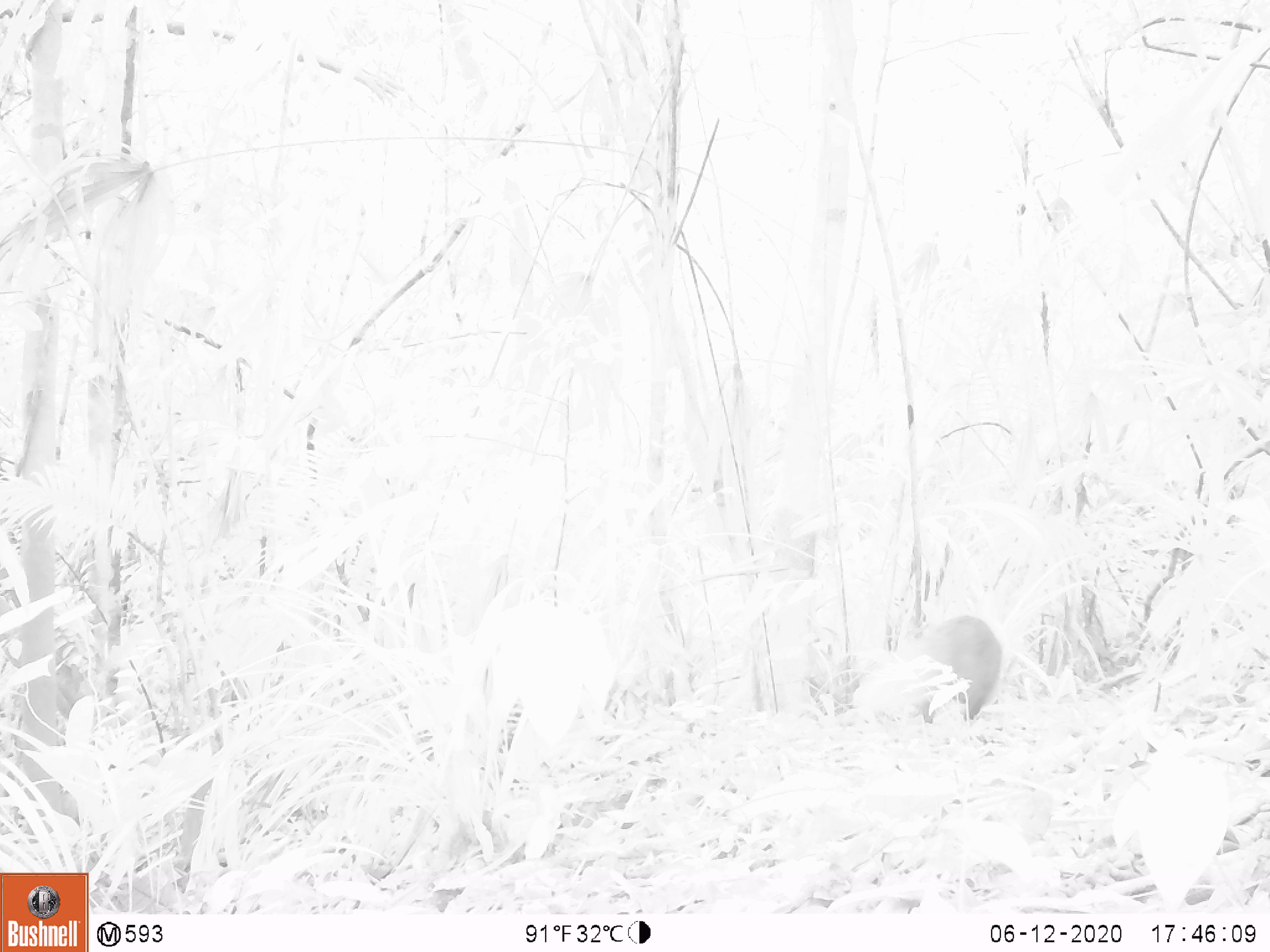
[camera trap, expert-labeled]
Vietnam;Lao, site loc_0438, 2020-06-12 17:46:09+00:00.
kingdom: Animalia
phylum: Chordata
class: Mammalia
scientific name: Mammalia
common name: mammal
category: unidentified small mammal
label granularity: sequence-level